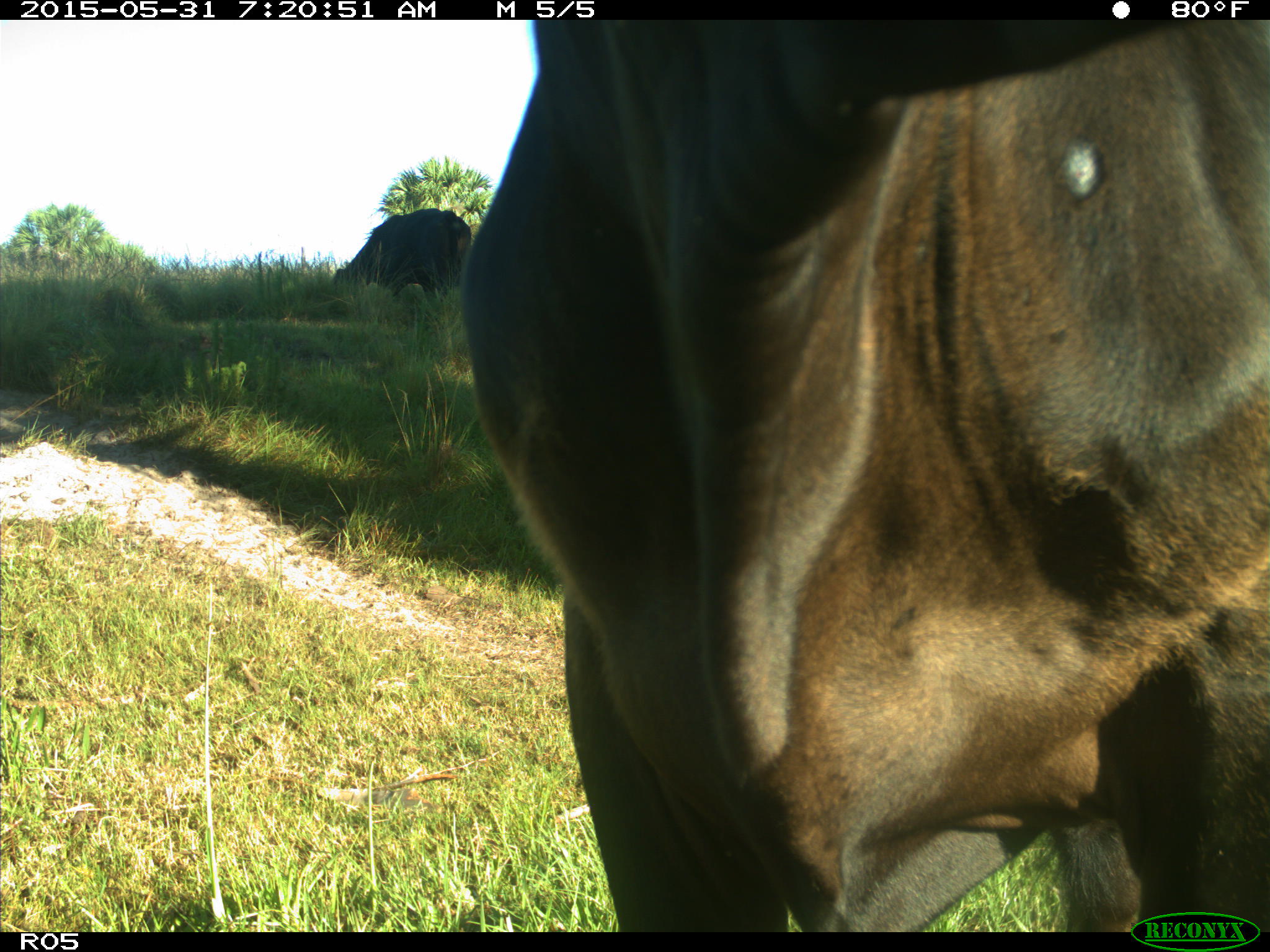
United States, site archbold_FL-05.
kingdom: Animalia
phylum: Chordata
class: Mammalia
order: Artiodactyla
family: Bovidae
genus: Bos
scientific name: Bos taurus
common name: domestic cow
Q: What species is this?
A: Bos taurus (domestic cow).